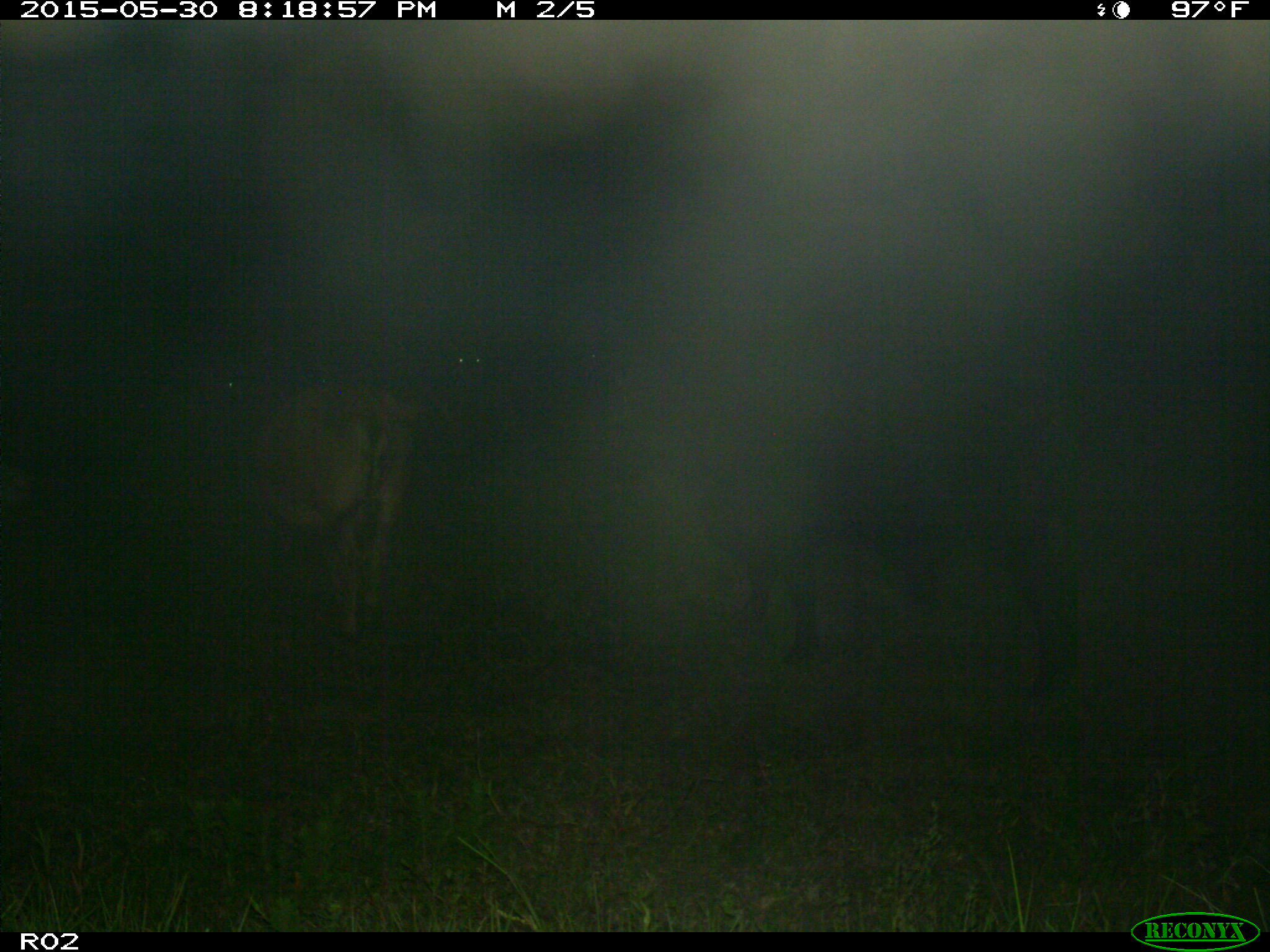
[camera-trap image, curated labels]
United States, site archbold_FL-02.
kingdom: Animalia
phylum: Chordata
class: Mammalia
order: Artiodactyla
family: Bovidae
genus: Bos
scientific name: Bos taurus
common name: domestic cow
Bos taurus (domestic cow).